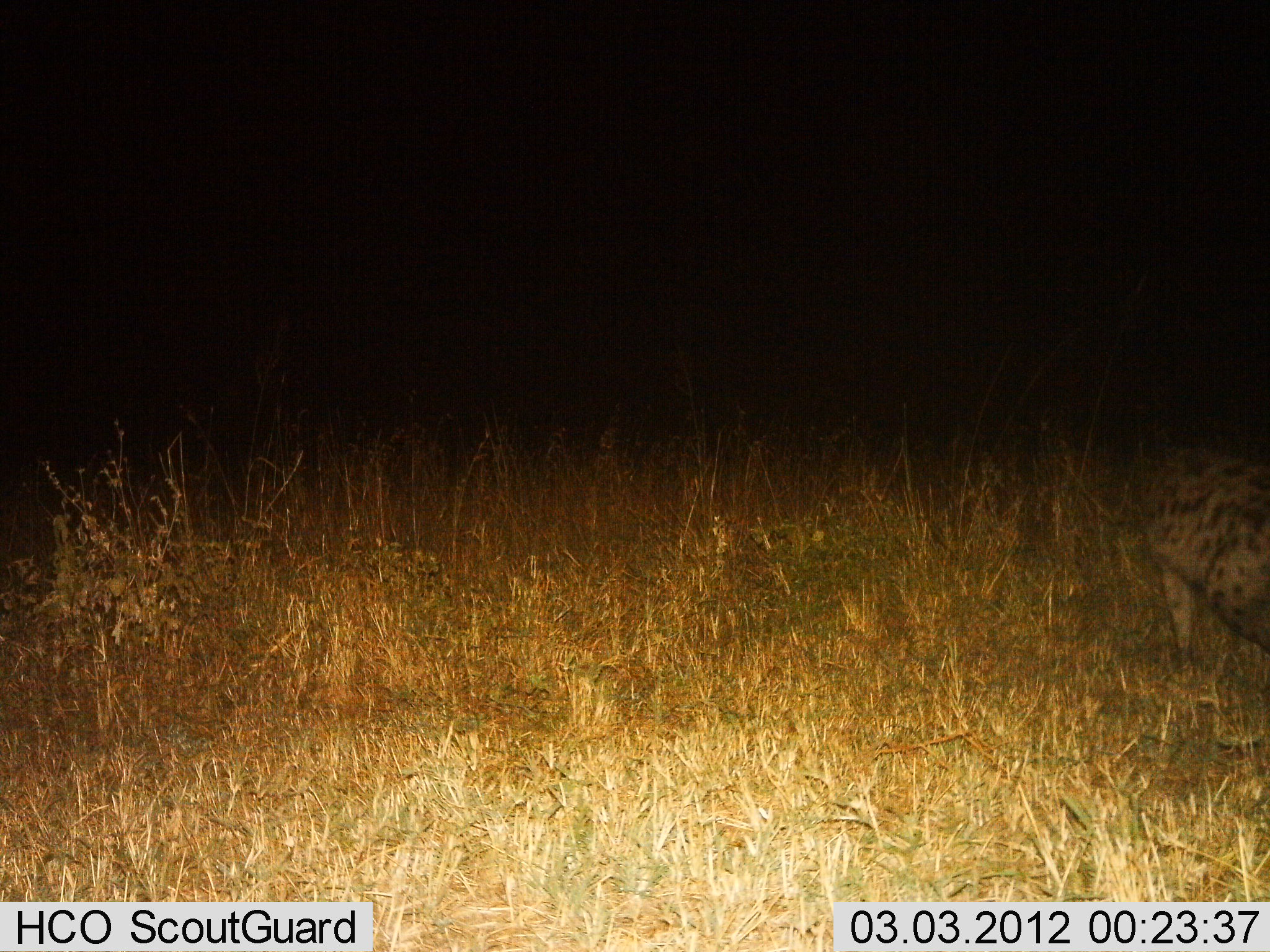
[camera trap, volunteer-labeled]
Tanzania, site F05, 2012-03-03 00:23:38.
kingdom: Animalia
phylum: Chordata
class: Mammalia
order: Carnivora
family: Hyaenidae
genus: Crocuta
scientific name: Crocuta crocuta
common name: spotted hyena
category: hyenaspotted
Hyenaspotted (spotted hyena) (Crocuta crocuta), count 1. Behavior (volunteer vote fractions): standing 68%, resting 0%, moving 32%, interacting 0%. Young present (vote fraction): 0%. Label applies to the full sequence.